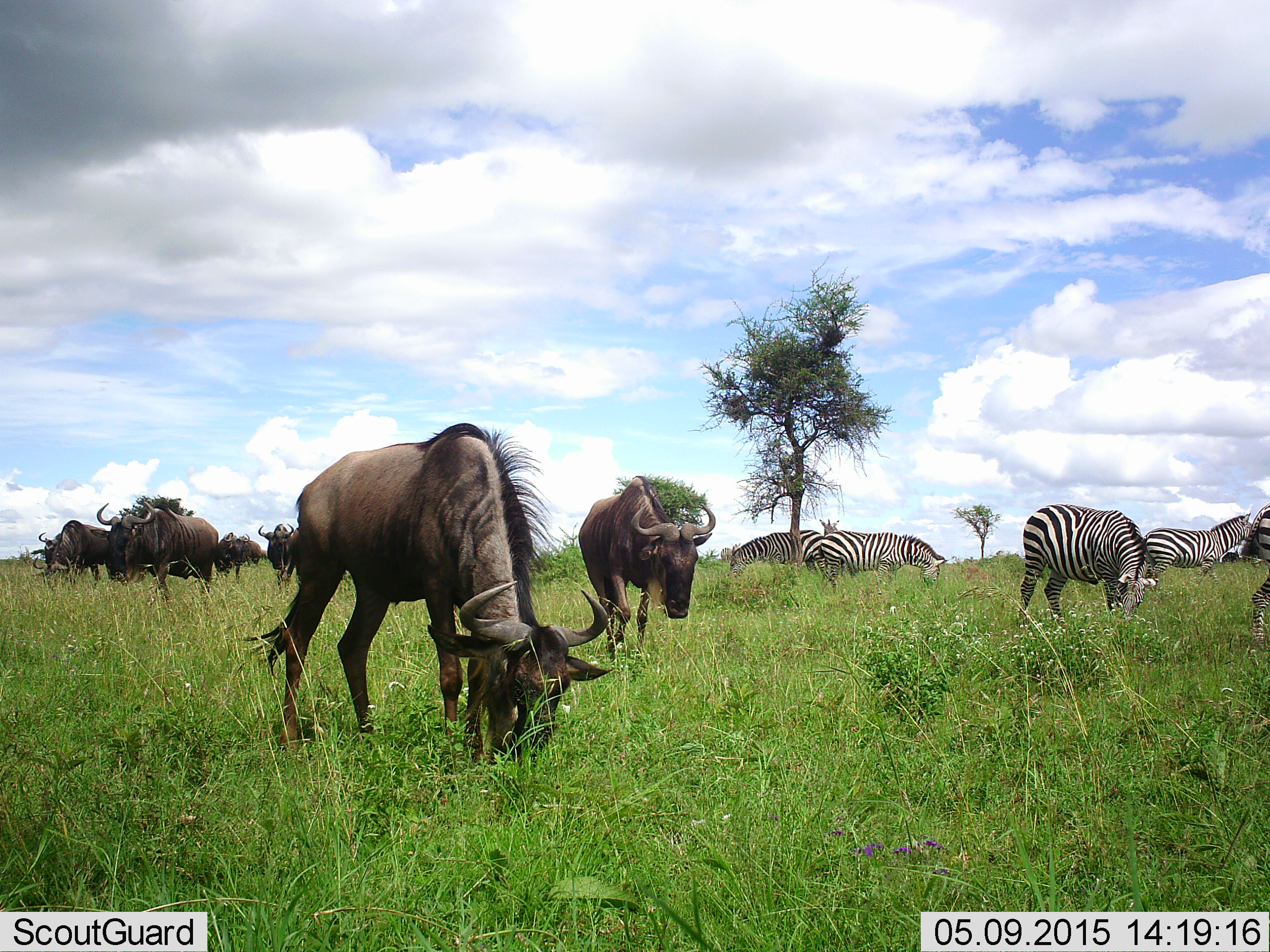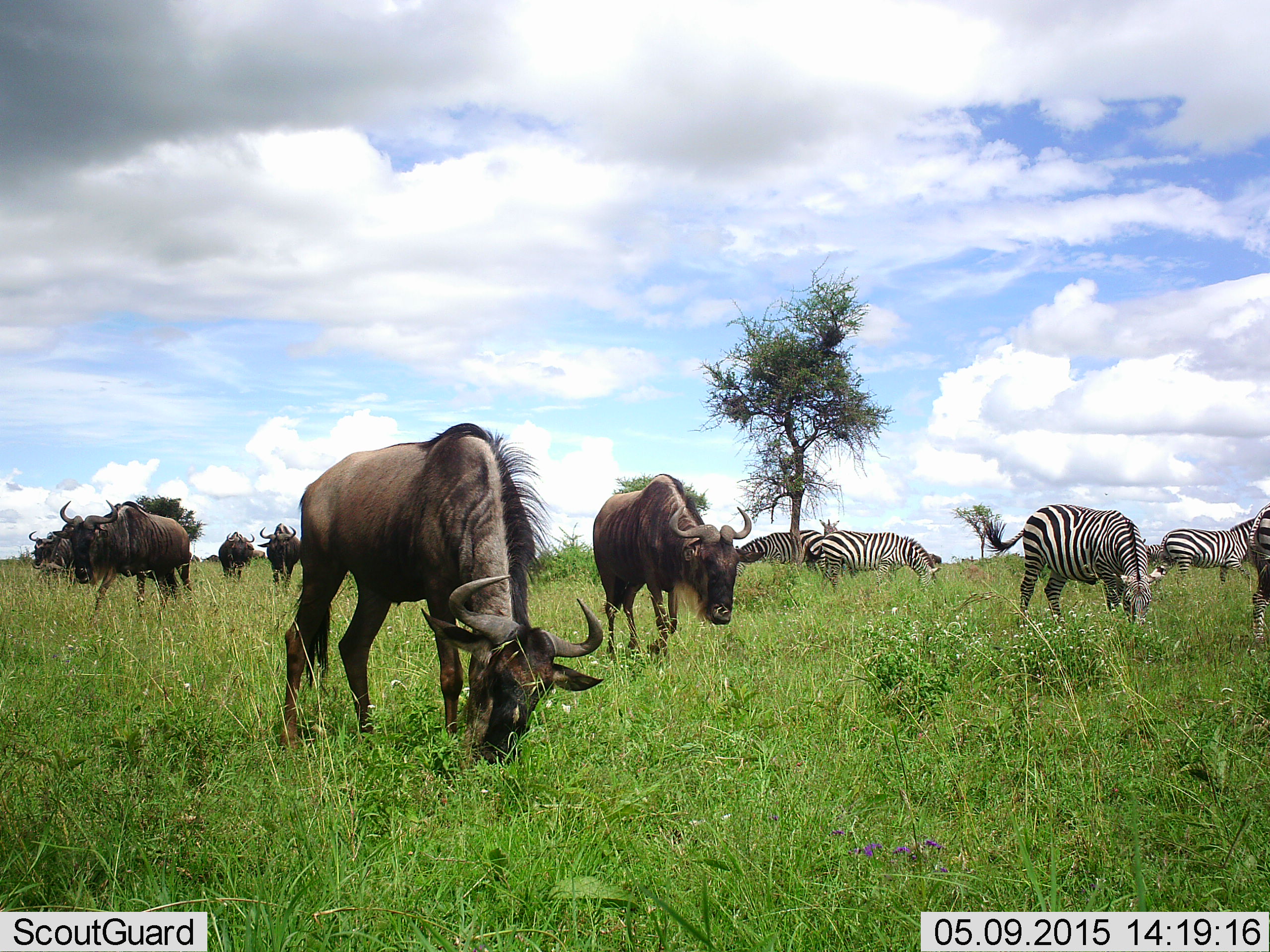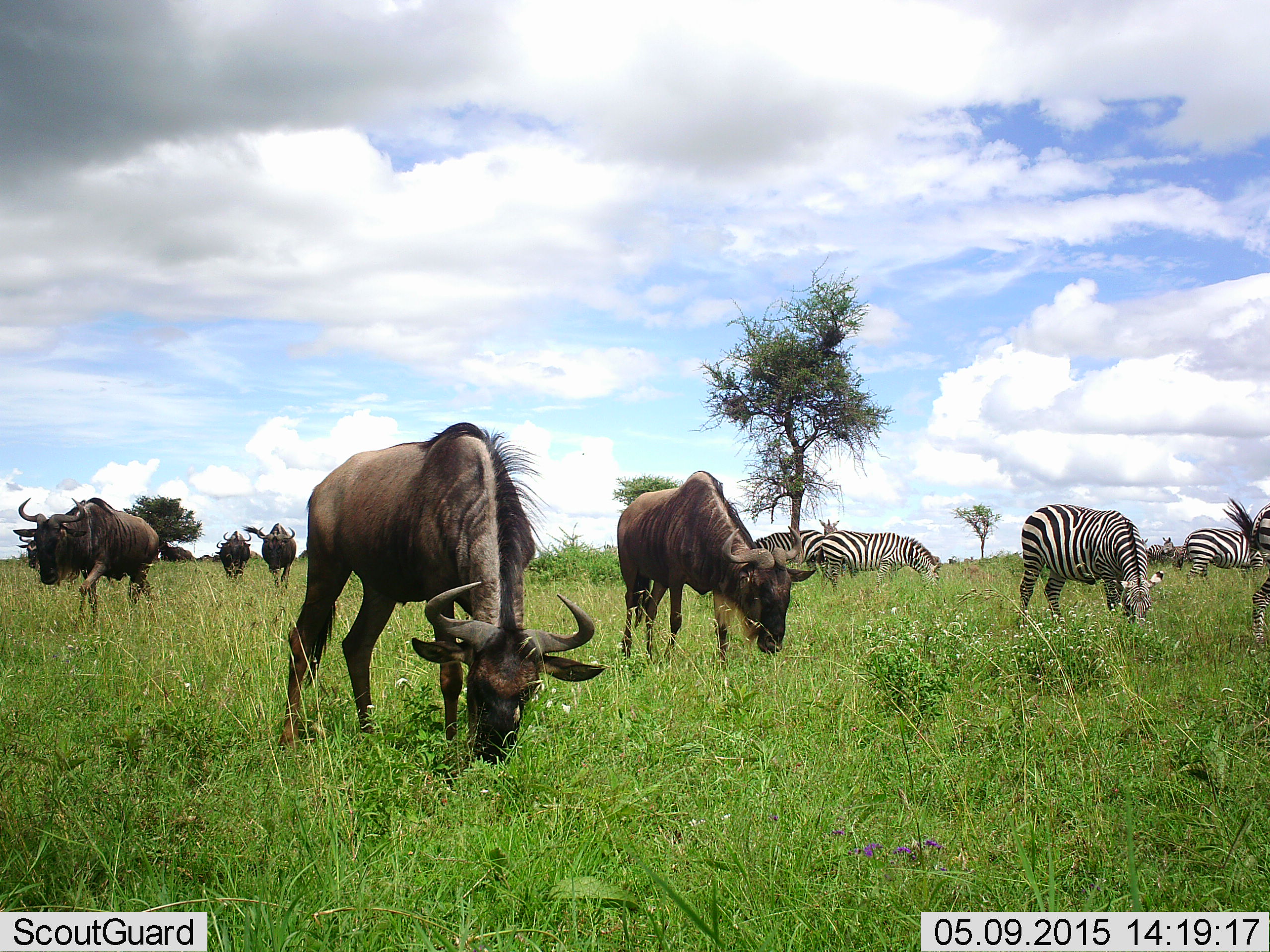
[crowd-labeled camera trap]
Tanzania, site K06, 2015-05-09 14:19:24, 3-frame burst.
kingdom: Animalia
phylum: Chordata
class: Mammalia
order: Artiodactyla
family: Bovidae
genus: Connochaetes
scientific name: Connochaetes taurinus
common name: blue wildebeest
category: wildebeest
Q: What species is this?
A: Wildebeest (blue wildebeest) (Connochaetes taurinus).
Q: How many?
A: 6.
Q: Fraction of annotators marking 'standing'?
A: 50%.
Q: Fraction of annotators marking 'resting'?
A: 0%.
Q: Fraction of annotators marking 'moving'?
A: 60%.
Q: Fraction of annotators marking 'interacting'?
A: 0%.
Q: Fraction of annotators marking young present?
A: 0%.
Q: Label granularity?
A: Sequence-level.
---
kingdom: Animalia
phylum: Chordata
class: Mammalia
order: Perissodactyla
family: Equidae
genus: Equus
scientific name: Equus quagga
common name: plains zebra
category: zebra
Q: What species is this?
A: Zebra (plains zebra) (Equus quagga).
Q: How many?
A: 5.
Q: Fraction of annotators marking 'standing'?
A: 45%.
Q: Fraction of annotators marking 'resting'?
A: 9%.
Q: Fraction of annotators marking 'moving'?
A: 36%.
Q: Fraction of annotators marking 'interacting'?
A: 0%.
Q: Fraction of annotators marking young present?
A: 0%.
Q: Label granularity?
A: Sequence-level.